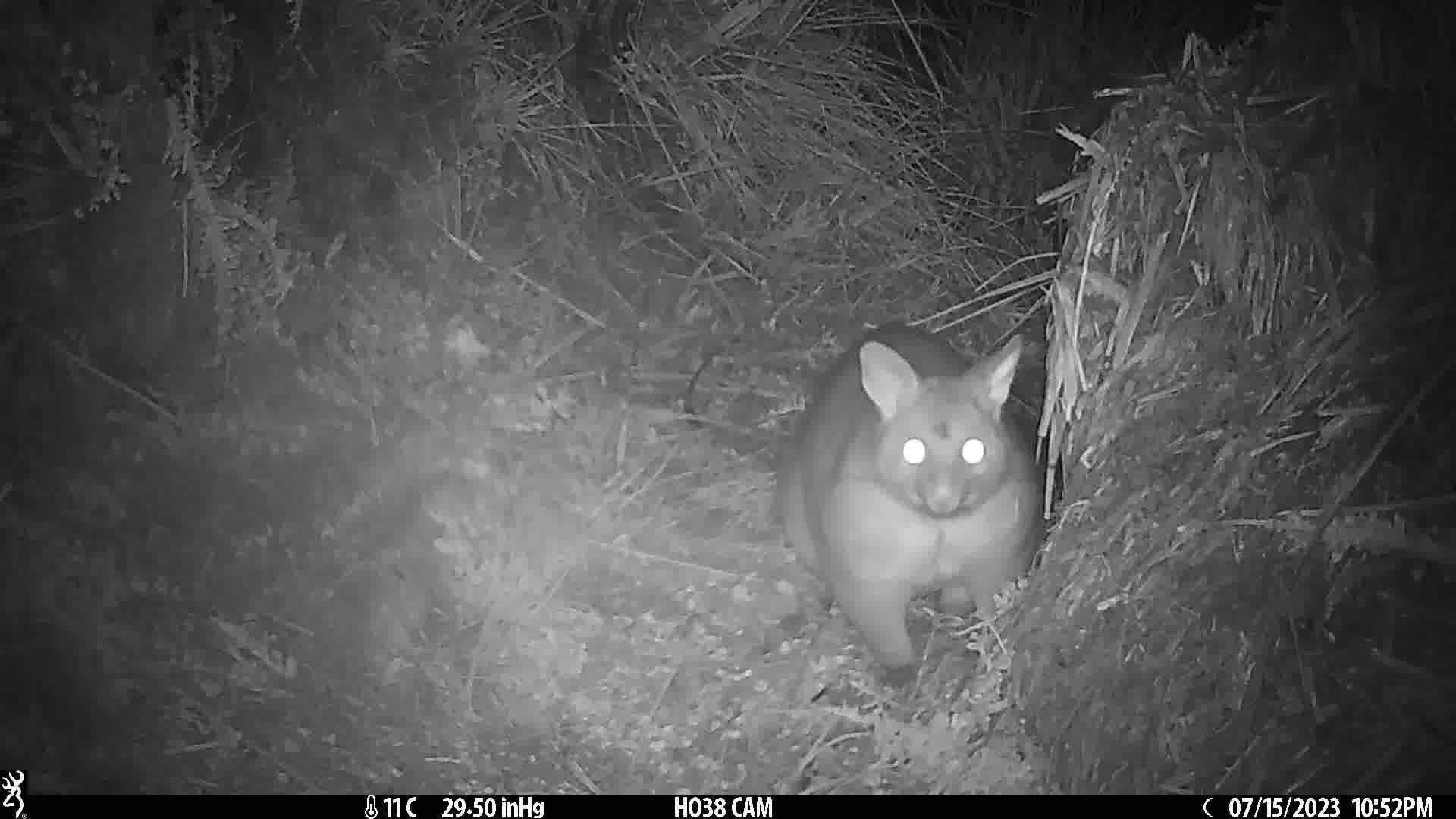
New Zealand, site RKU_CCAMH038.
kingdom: Animalia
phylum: Chordata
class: Mammalia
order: Diprotodontia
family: Phalangeridae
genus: Trichosurus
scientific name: Trichosurus vulpecula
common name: common brushtail possum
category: possum